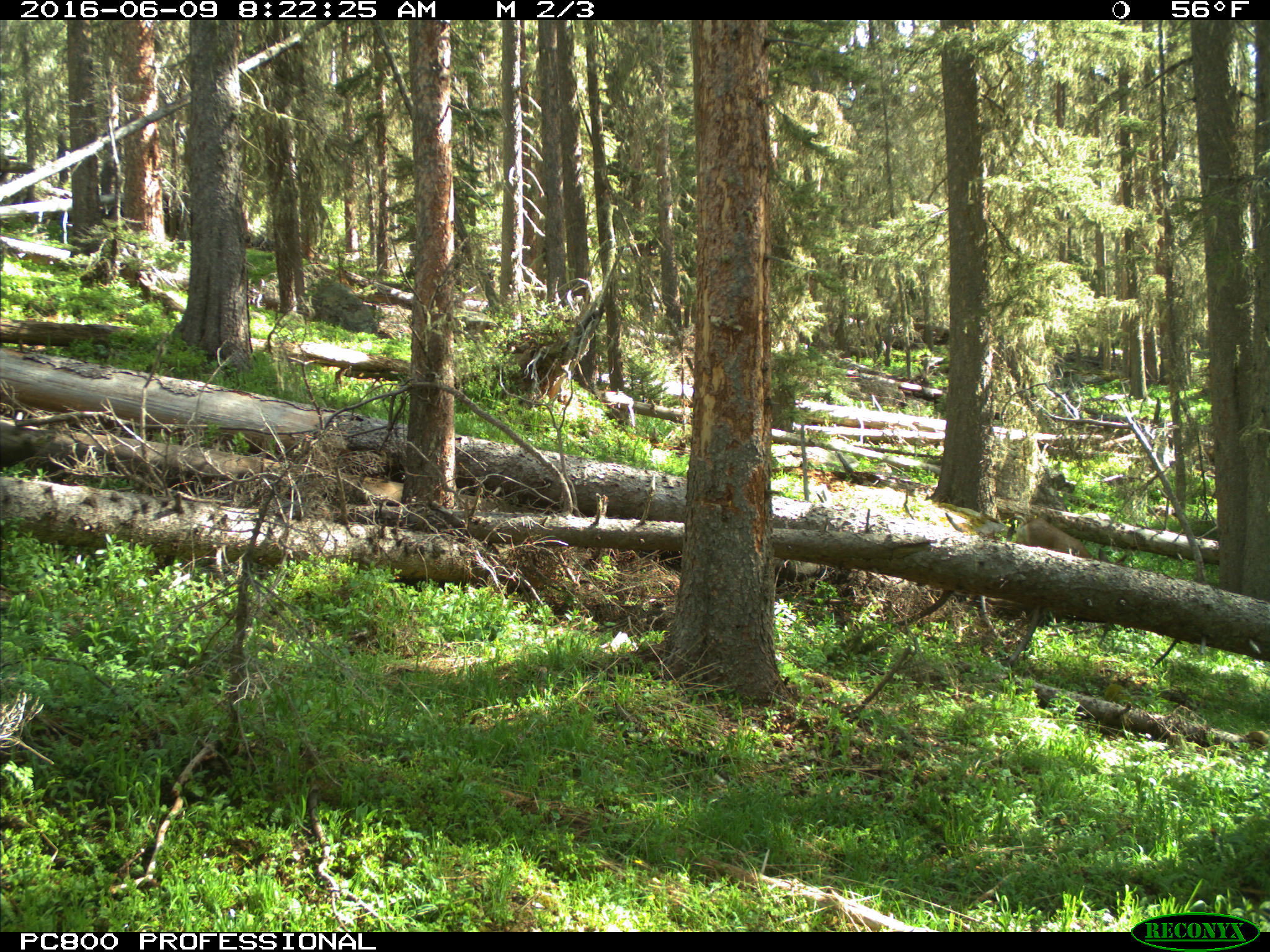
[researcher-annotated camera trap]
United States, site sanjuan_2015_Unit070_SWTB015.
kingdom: Animalia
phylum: Chordata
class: Mammalia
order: Artiodactyla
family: Cervidae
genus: Odocoileus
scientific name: Odocoileus hemionus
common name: mule deer